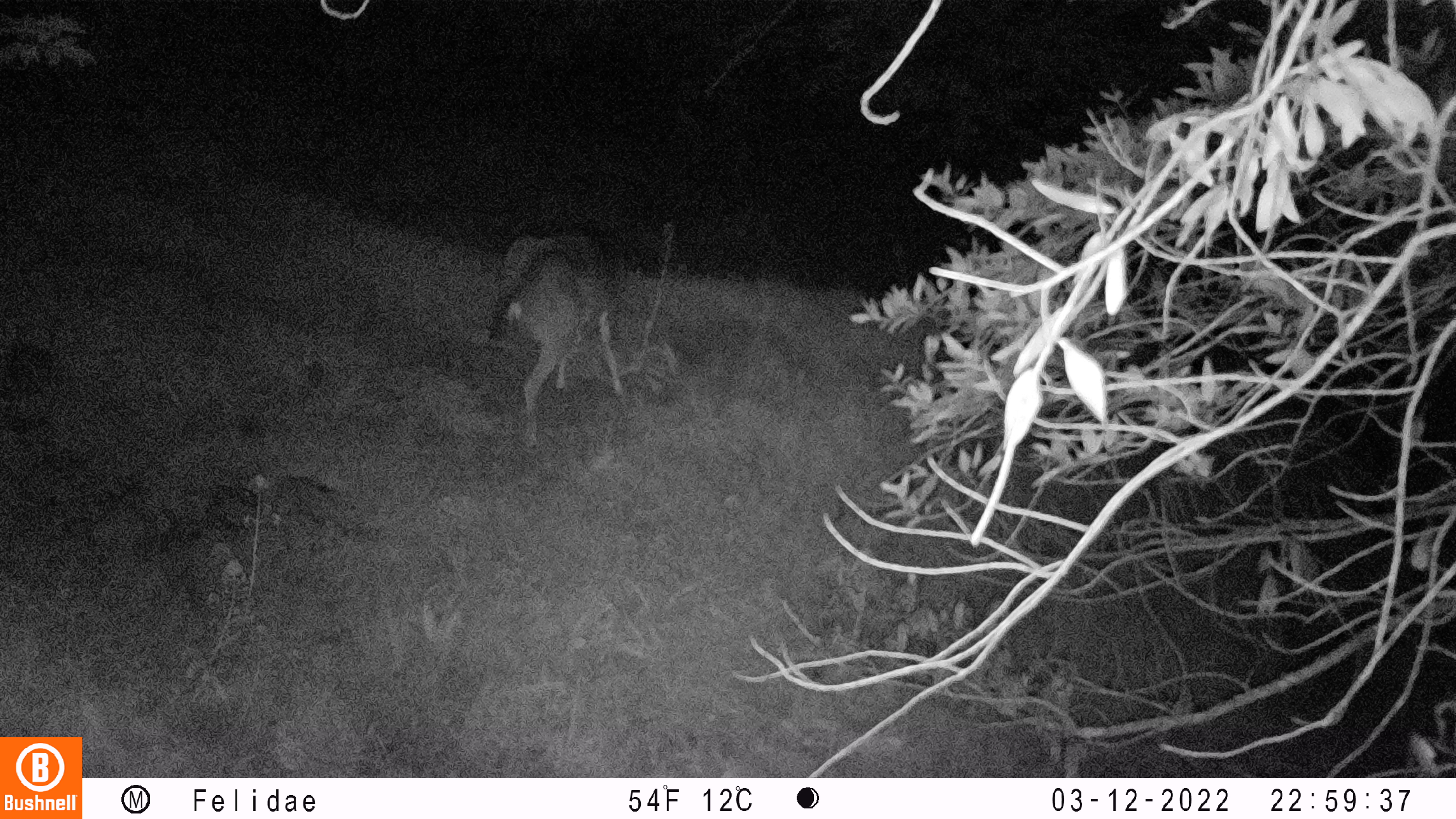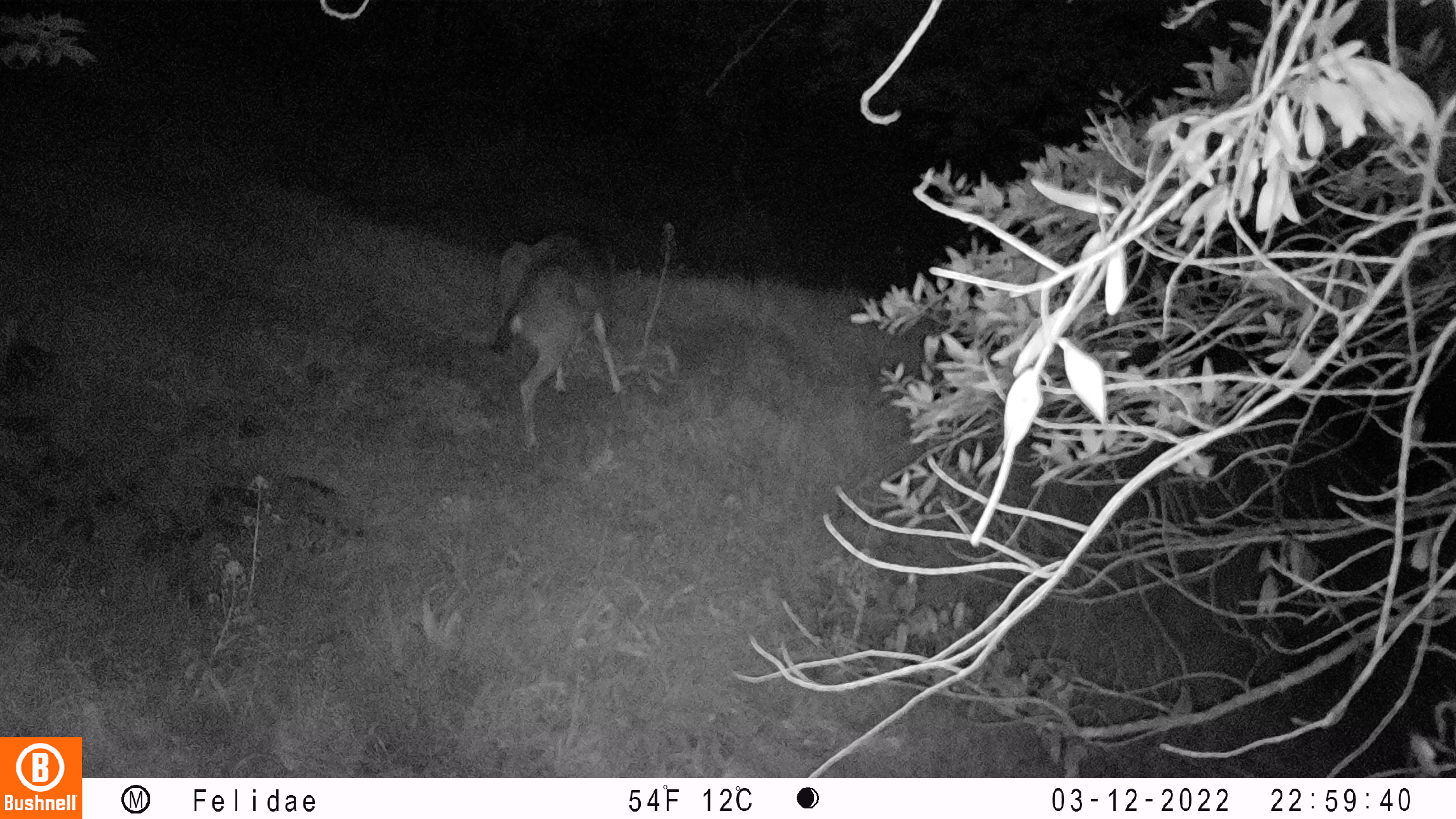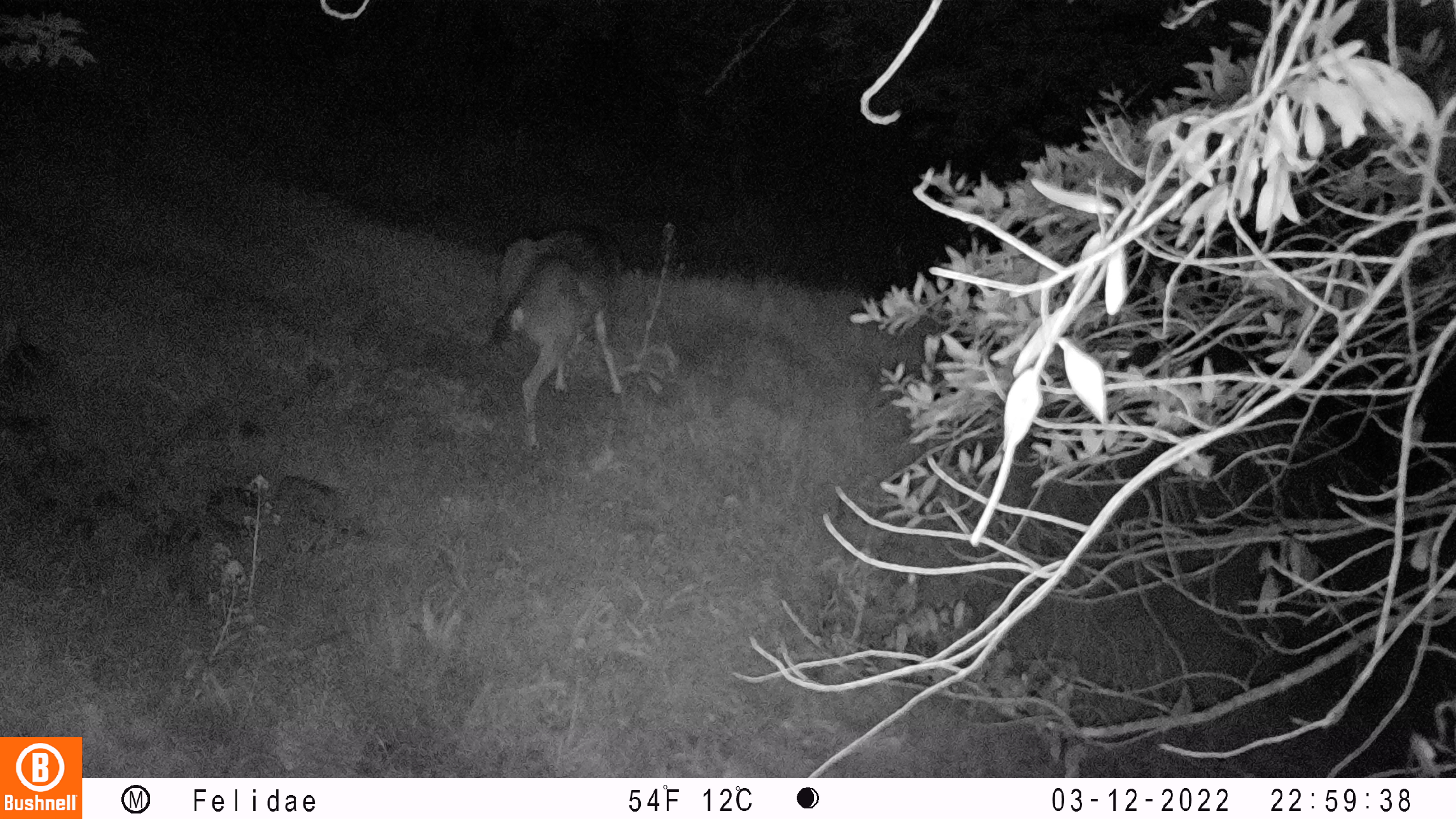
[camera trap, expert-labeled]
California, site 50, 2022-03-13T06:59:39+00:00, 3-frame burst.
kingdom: Animalia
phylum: Chordata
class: Mammalia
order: Artiodactyla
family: Cervidae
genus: Odocoileus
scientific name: Odocoileus hemionus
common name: mule deer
Mule deer (Odocoileus hemionus).